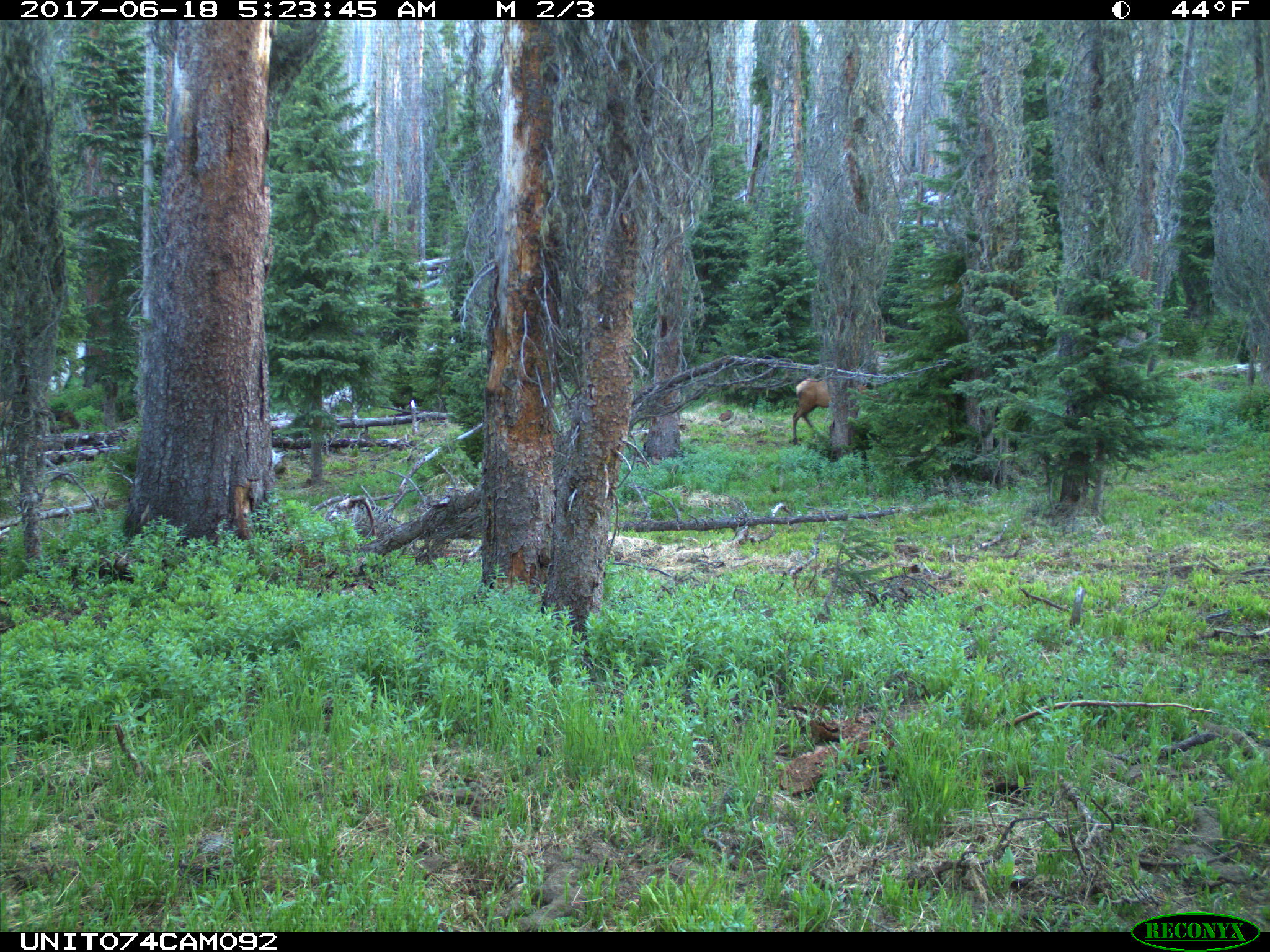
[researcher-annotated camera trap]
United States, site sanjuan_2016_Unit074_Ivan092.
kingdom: Animalia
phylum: Chordata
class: Mammalia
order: Artiodactyla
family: Cervidae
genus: Cervus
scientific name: Cervus elaphus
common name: red deer